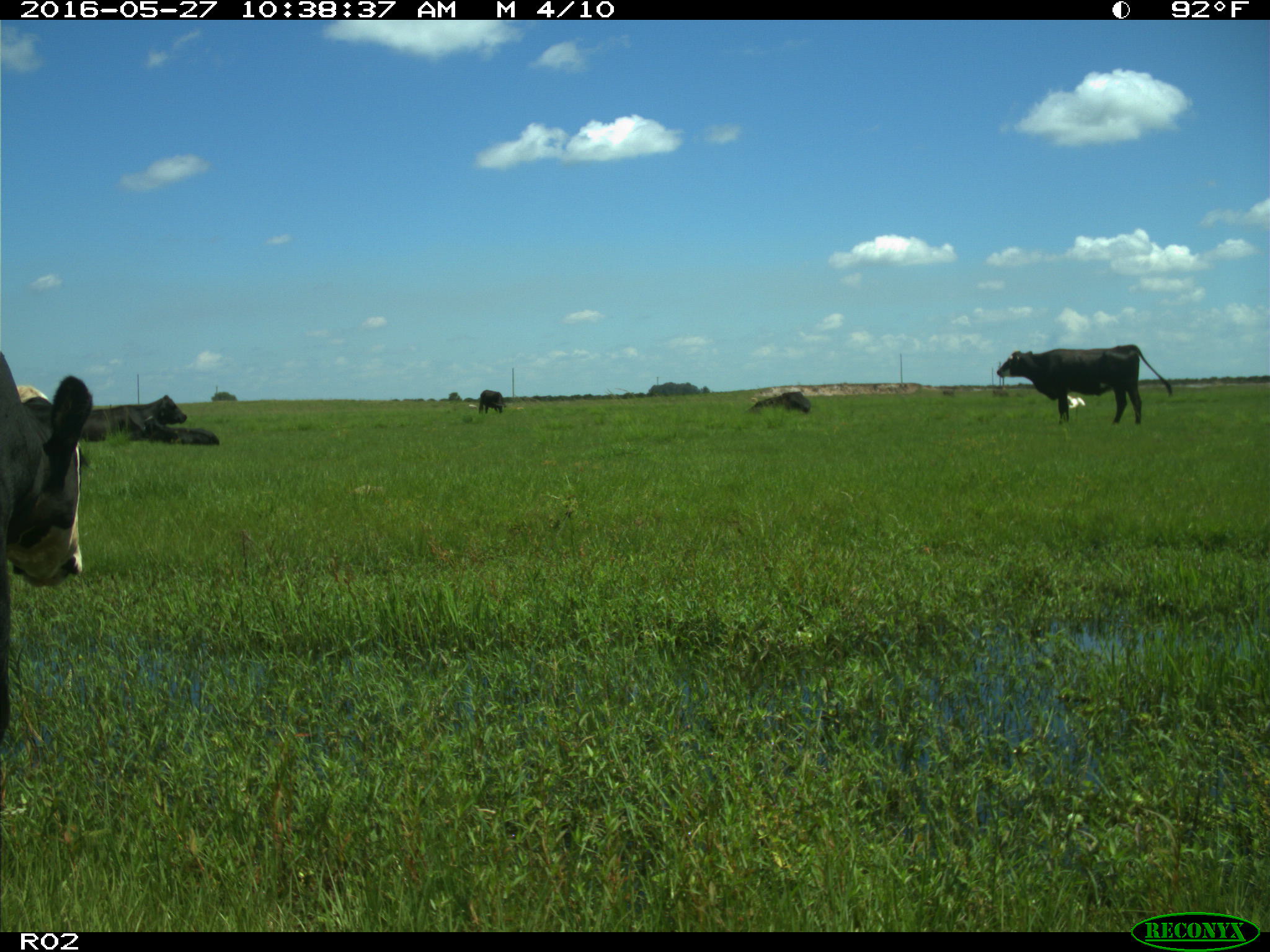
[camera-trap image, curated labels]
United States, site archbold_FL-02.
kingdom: Animalia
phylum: Chordata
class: Mammalia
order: Artiodactyla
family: Bovidae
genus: Bos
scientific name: Bos taurus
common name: domestic cow